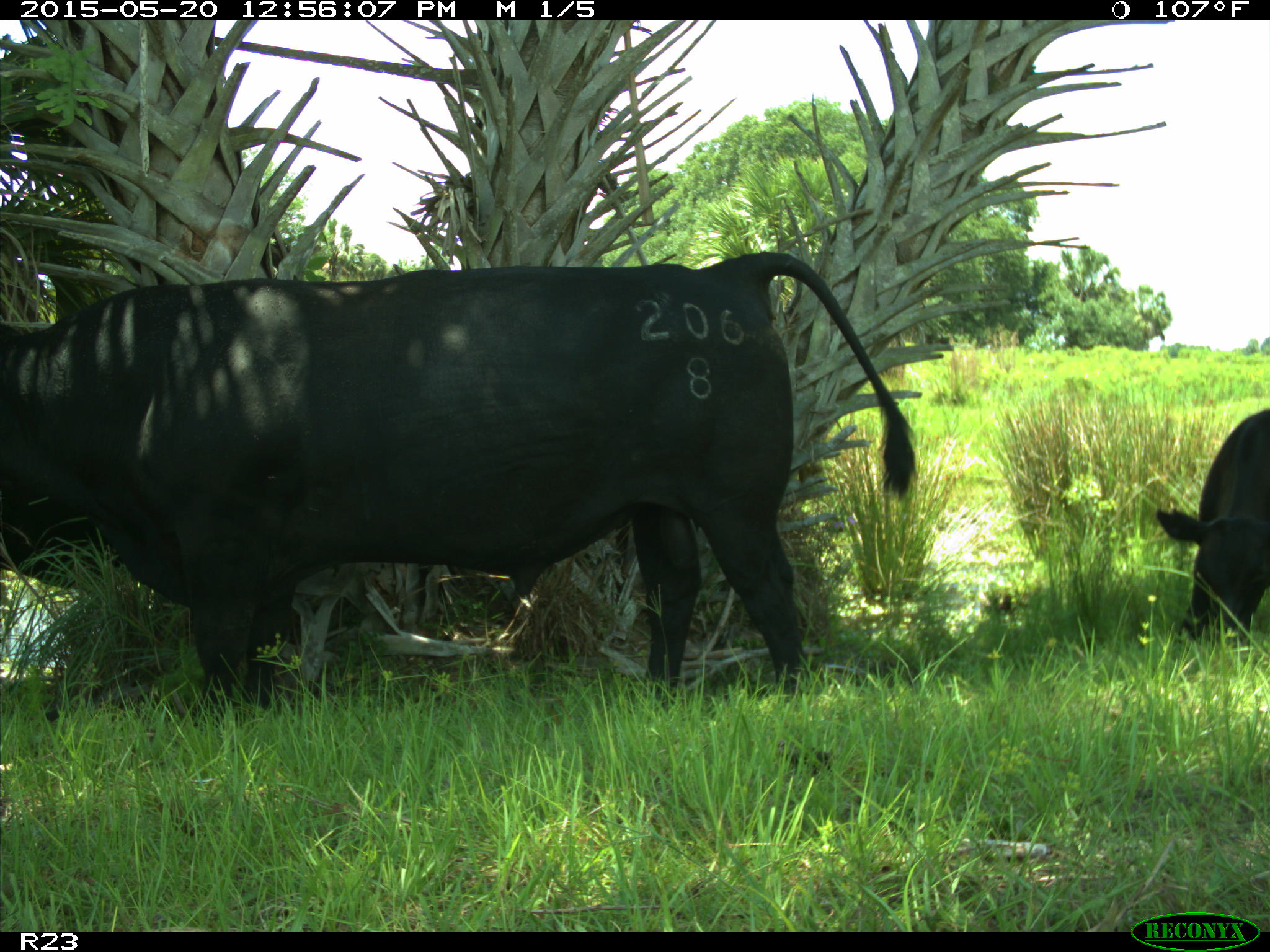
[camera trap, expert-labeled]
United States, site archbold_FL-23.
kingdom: Animalia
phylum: Chordata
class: Mammalia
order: Artiodactyla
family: Bovidae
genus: Bos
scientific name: Bos taurus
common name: domestic cow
Bos taurus (domestic cow).